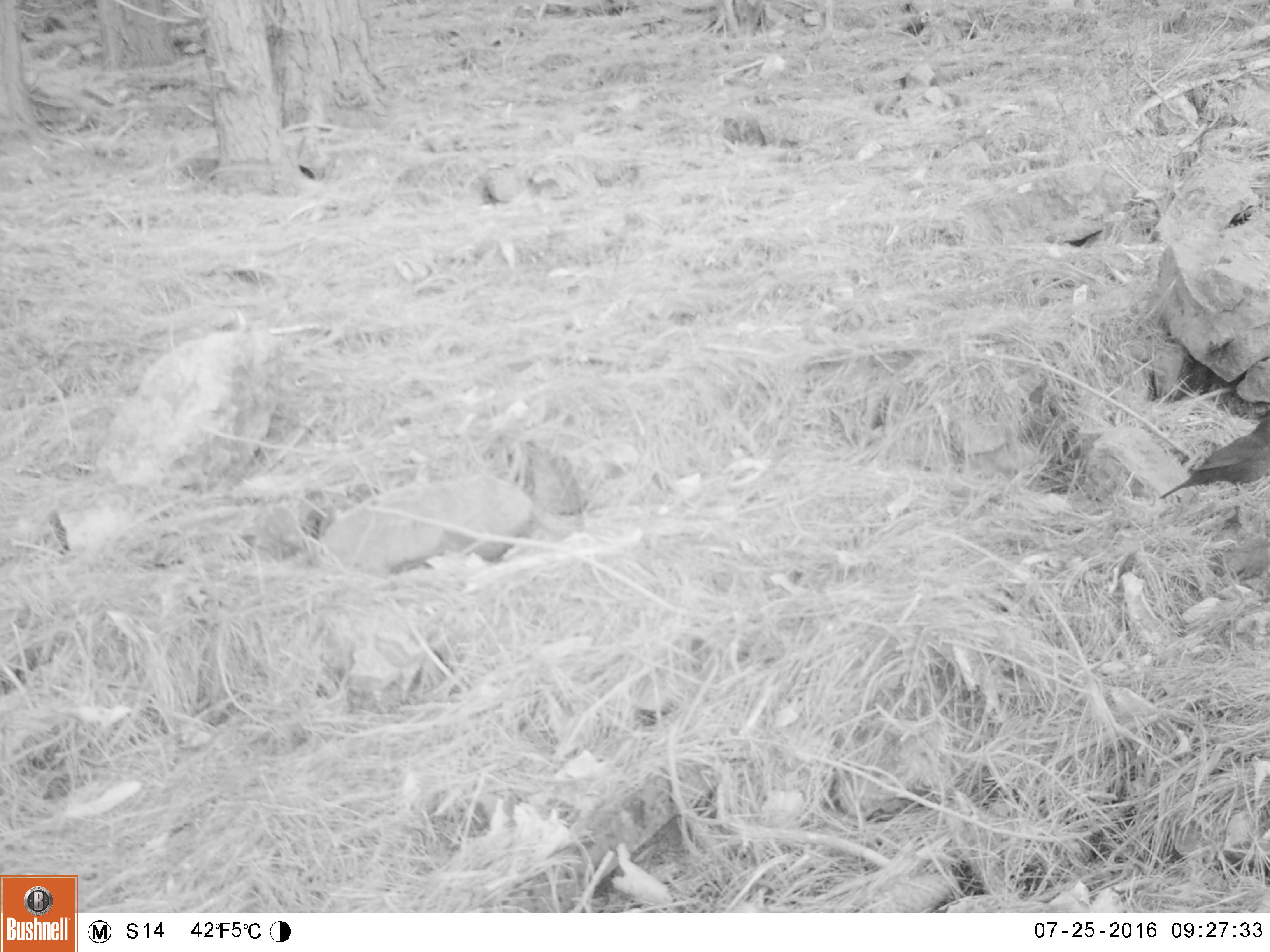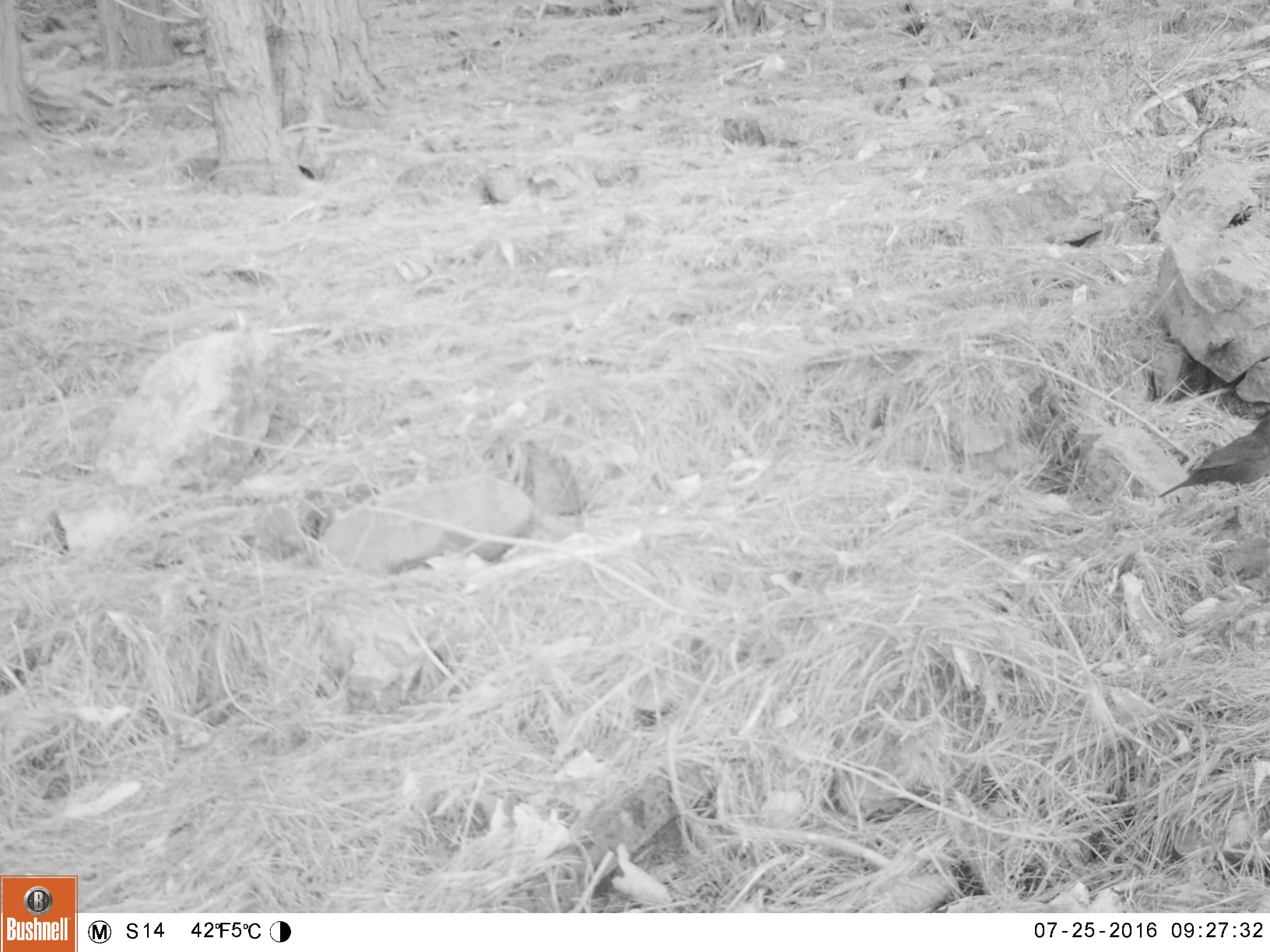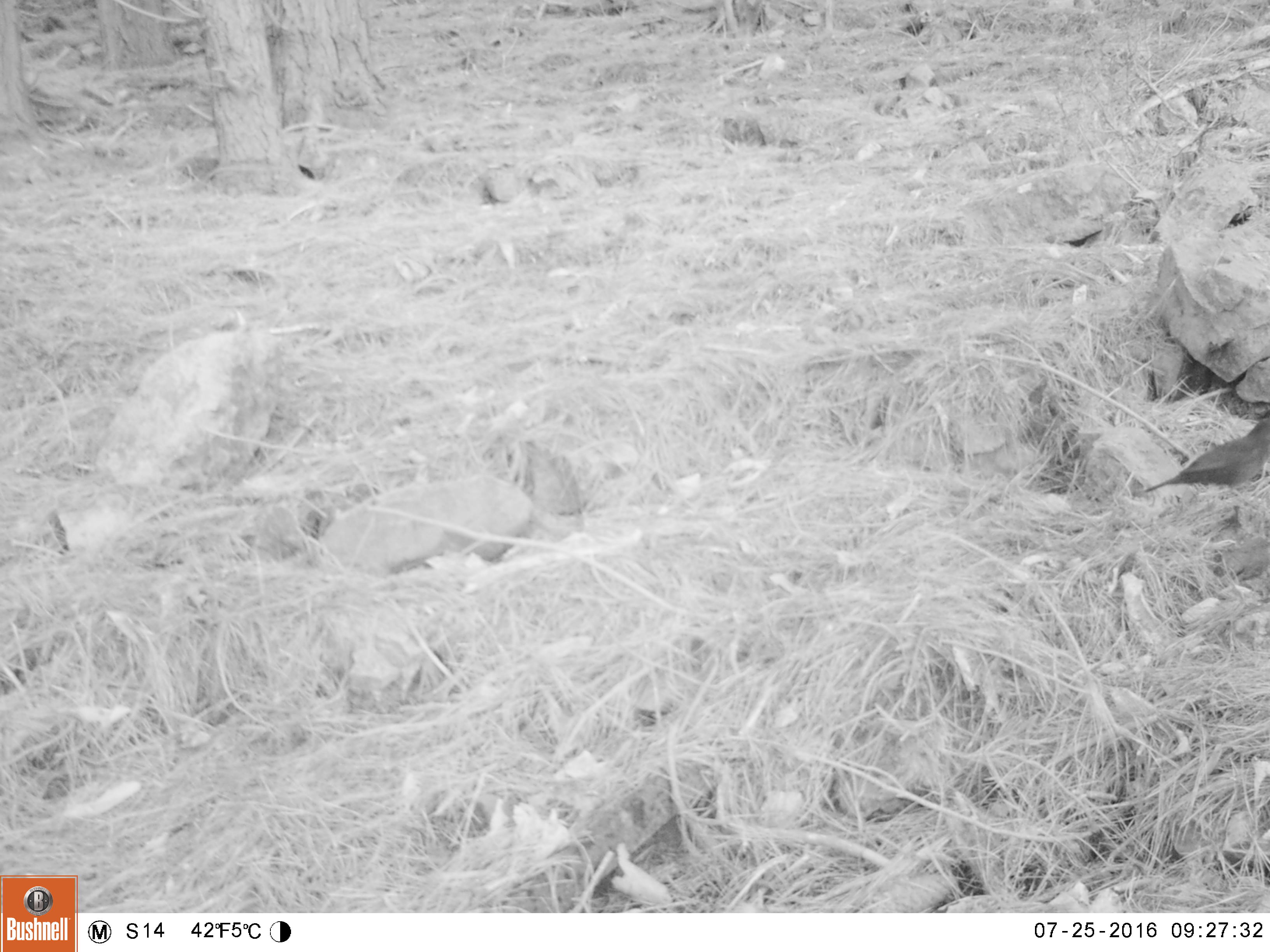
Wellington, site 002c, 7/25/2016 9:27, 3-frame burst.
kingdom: Animalia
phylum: Chordata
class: Aves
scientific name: Aves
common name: bird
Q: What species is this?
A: Bird (Aves).